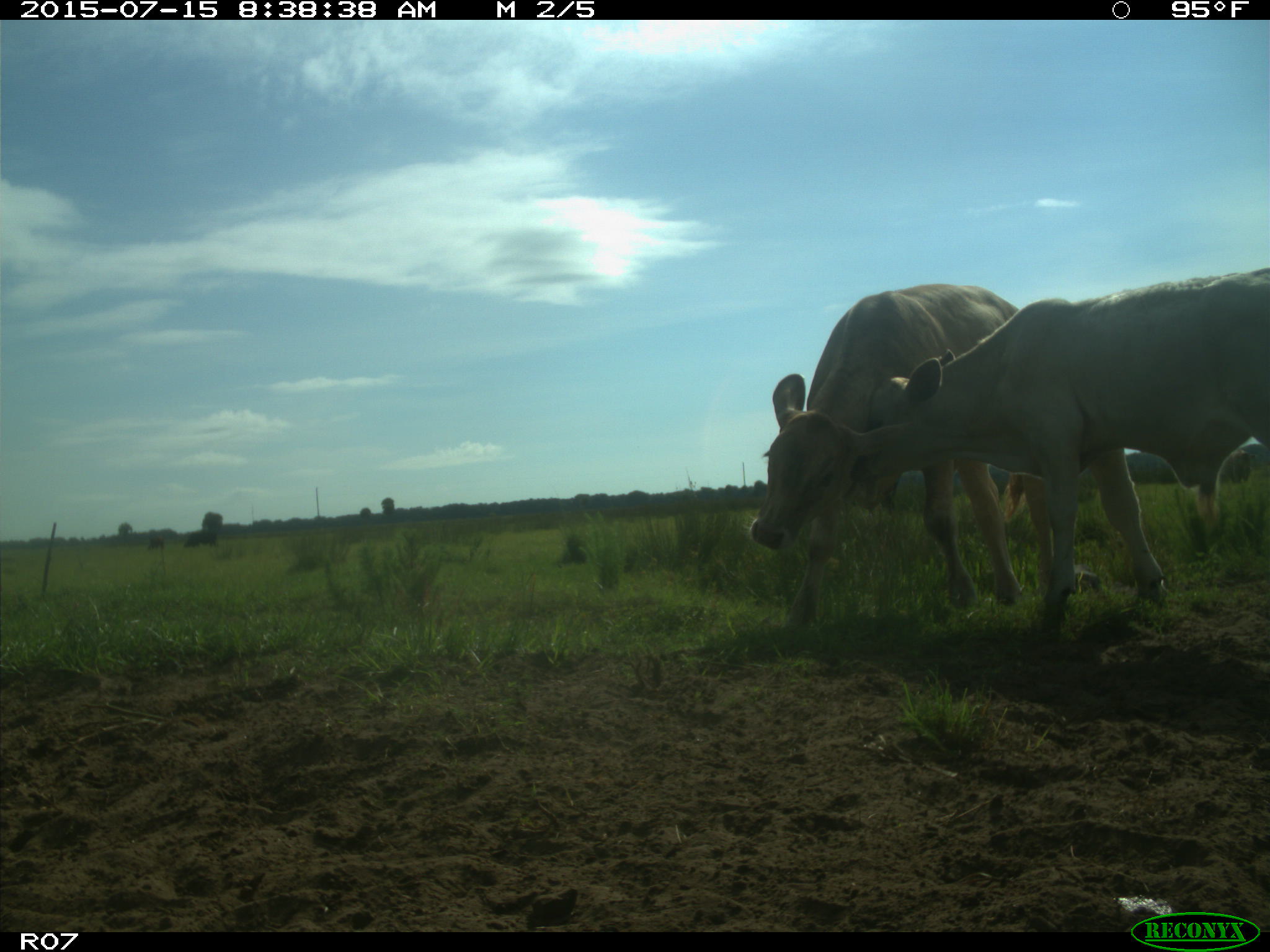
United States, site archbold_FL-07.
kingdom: Animalia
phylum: Chordata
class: Mammalia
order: Artiodactyla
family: Bovidae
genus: Bos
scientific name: Bos taurus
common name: domestic cow